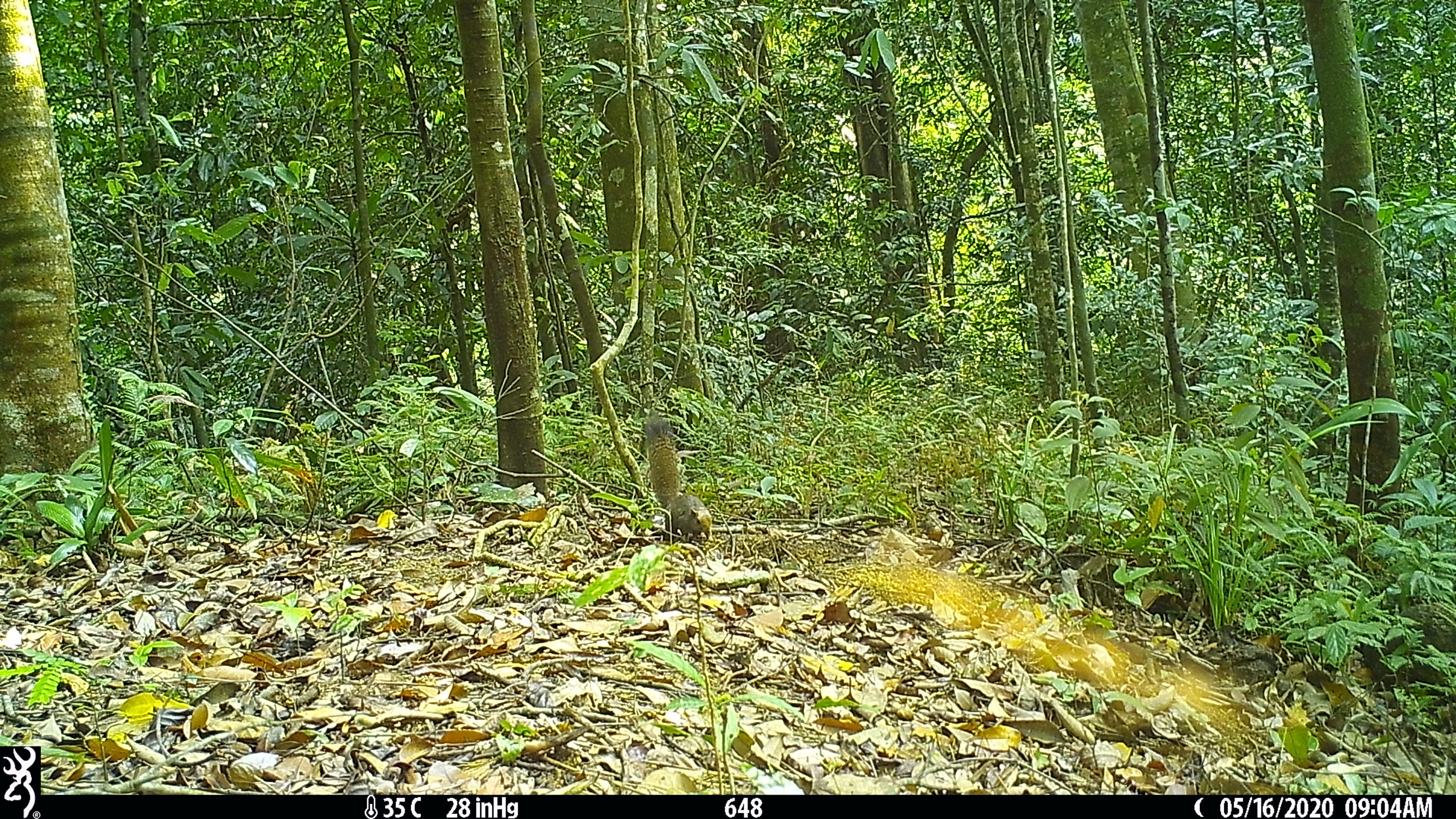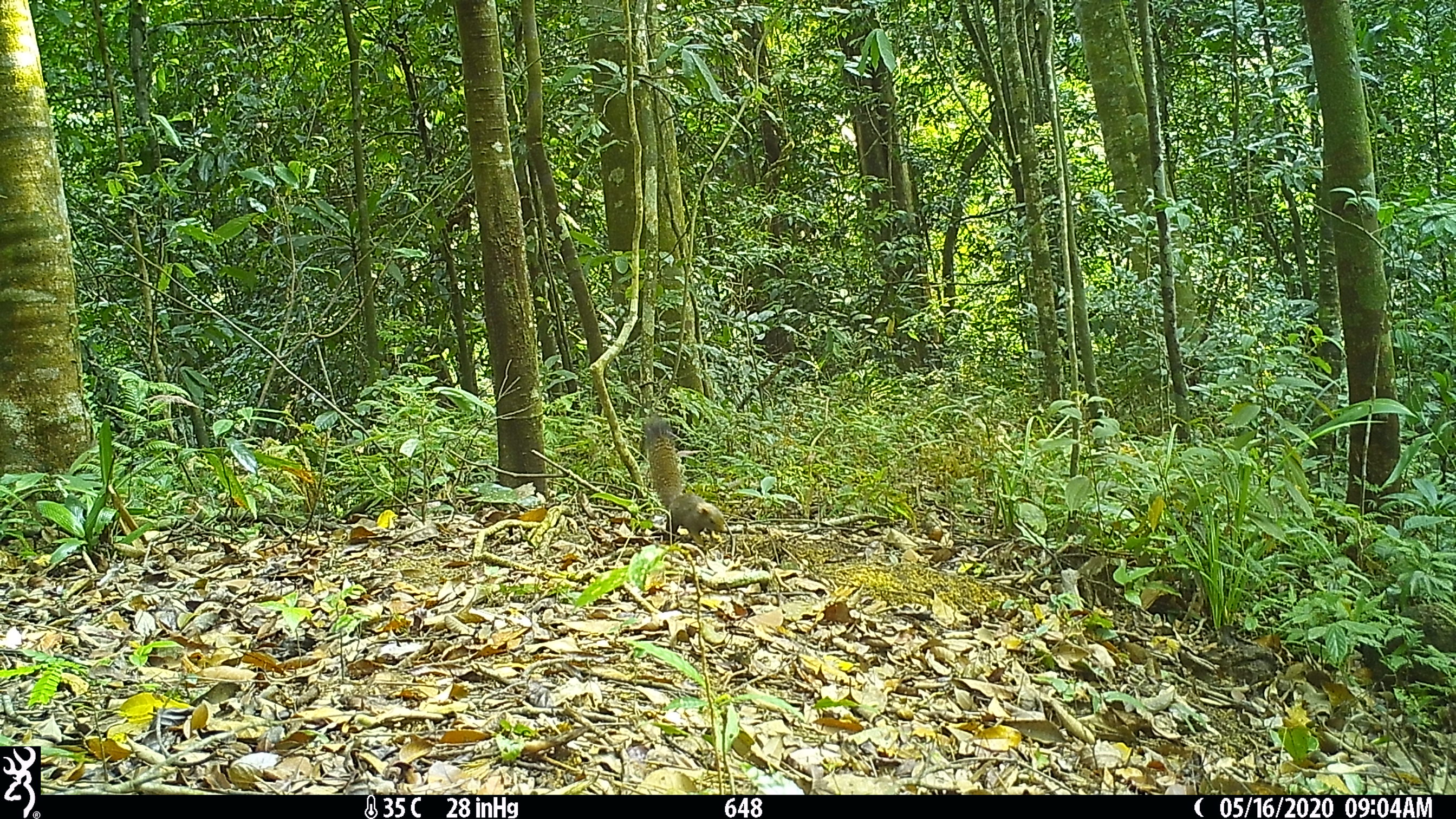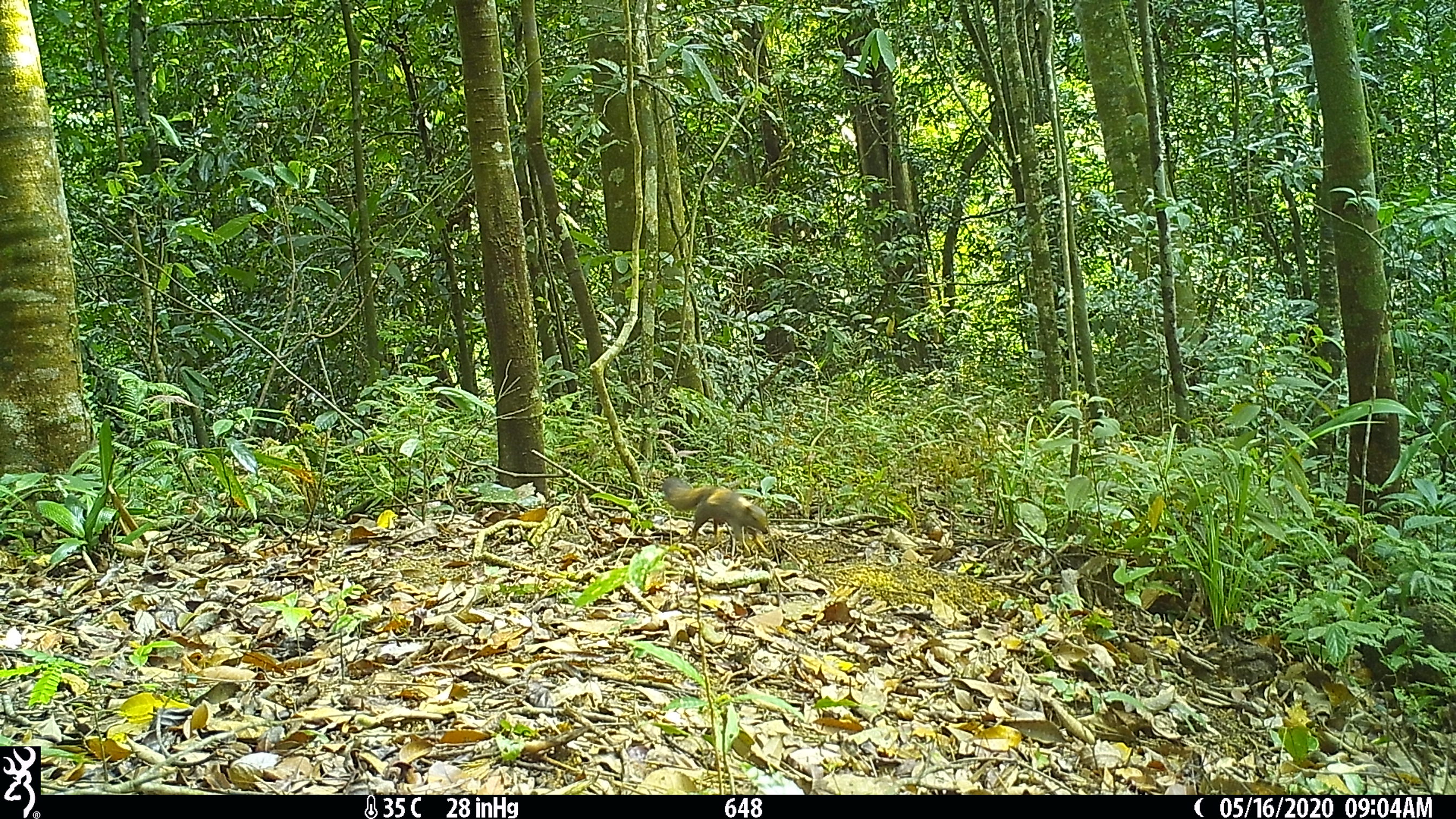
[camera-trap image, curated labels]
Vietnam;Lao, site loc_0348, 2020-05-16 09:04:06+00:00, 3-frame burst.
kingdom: Animalia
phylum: Chordata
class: Mammalia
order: Rodentia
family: Sciuridae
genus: Callosciurus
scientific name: Callosciurus erythraeus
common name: pallas's squirrel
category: pallass squirrel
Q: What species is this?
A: Pallass squirrel (pallas's squirrel) (Callosciurus erythraeus).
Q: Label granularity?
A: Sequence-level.